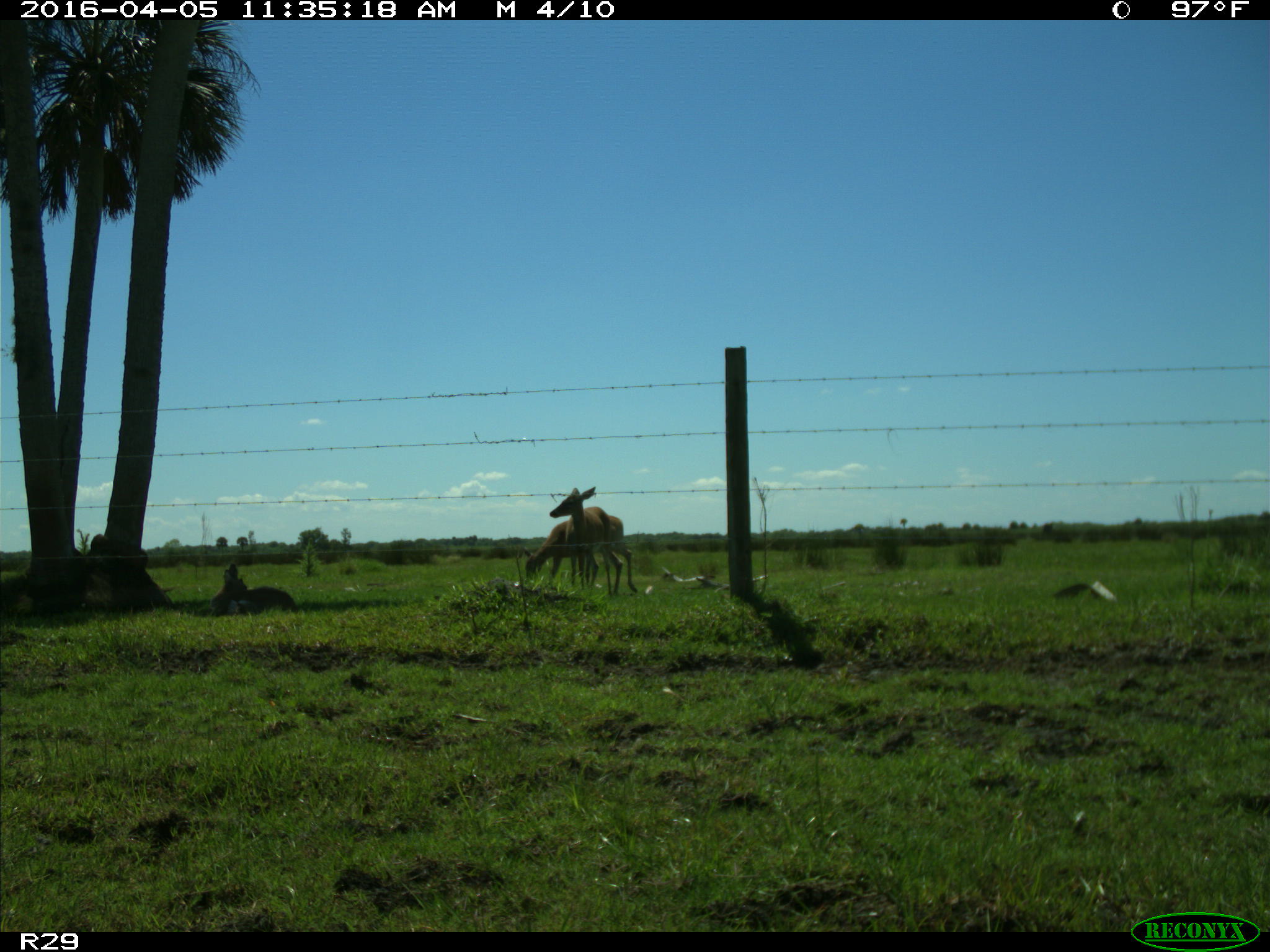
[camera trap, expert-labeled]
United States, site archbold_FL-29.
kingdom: Animalia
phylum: Chordata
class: Mammalia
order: Artiodactyla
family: Cervidae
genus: Odocoileus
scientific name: Odocoileus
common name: deer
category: unidentified deer